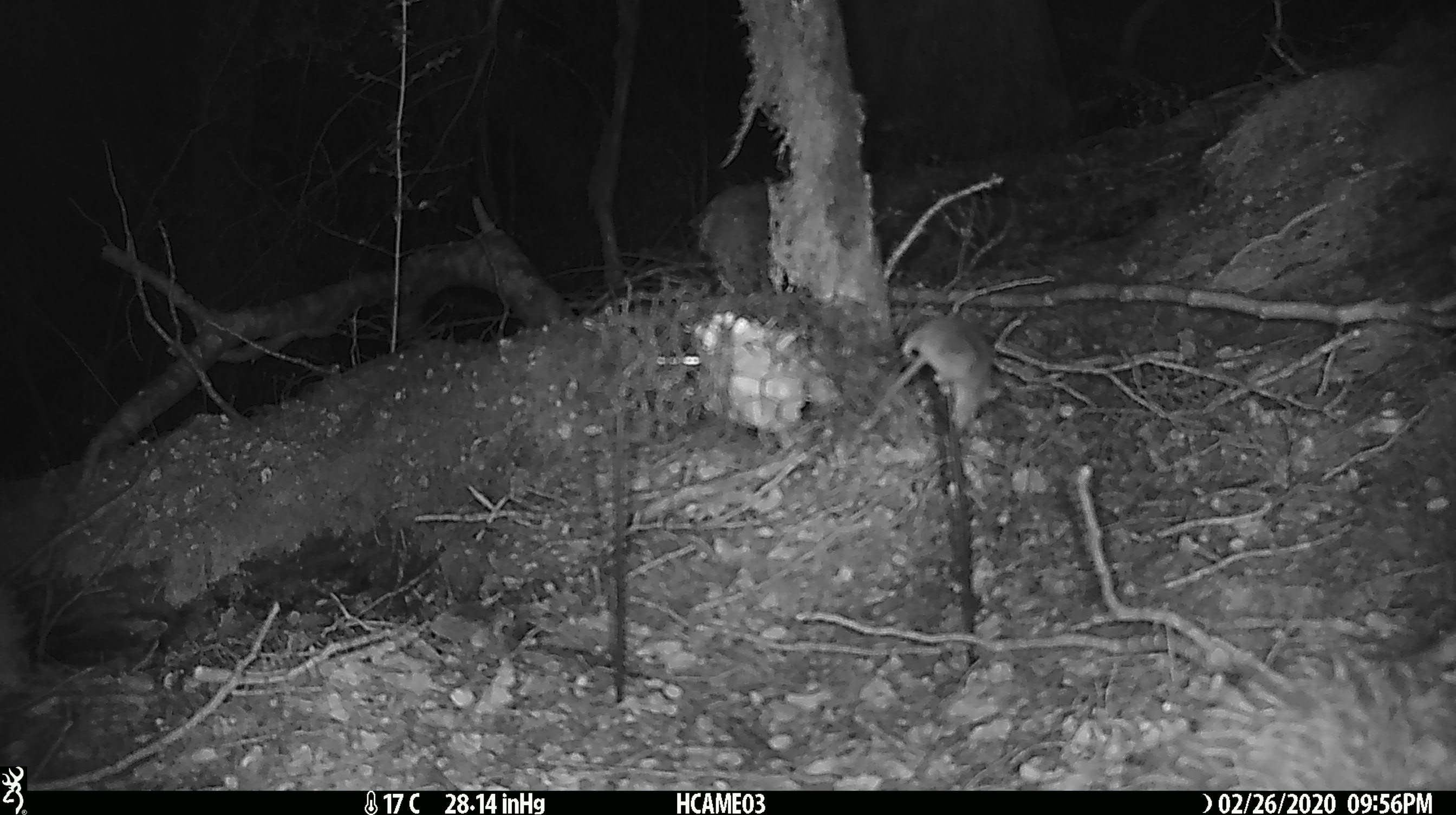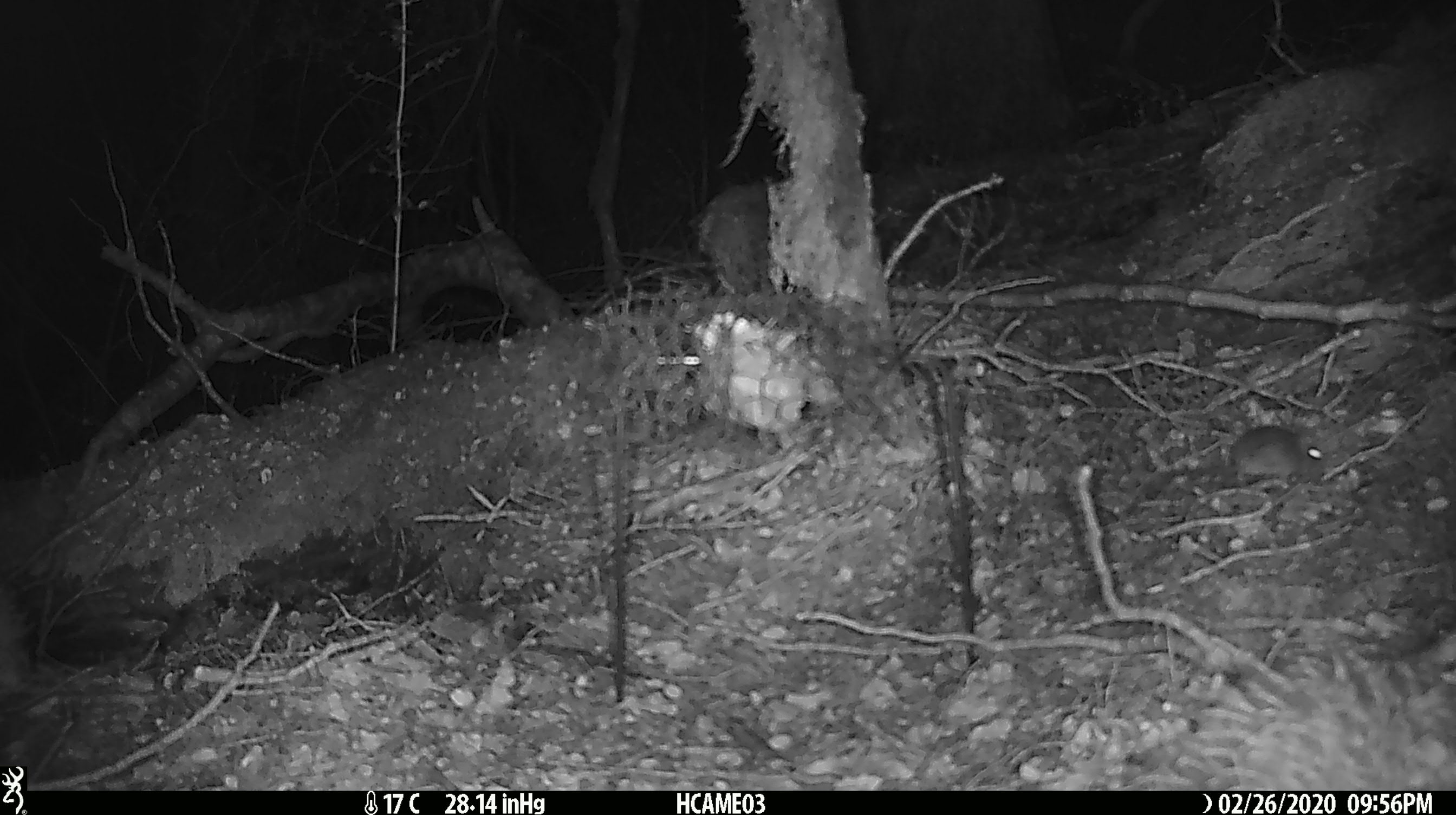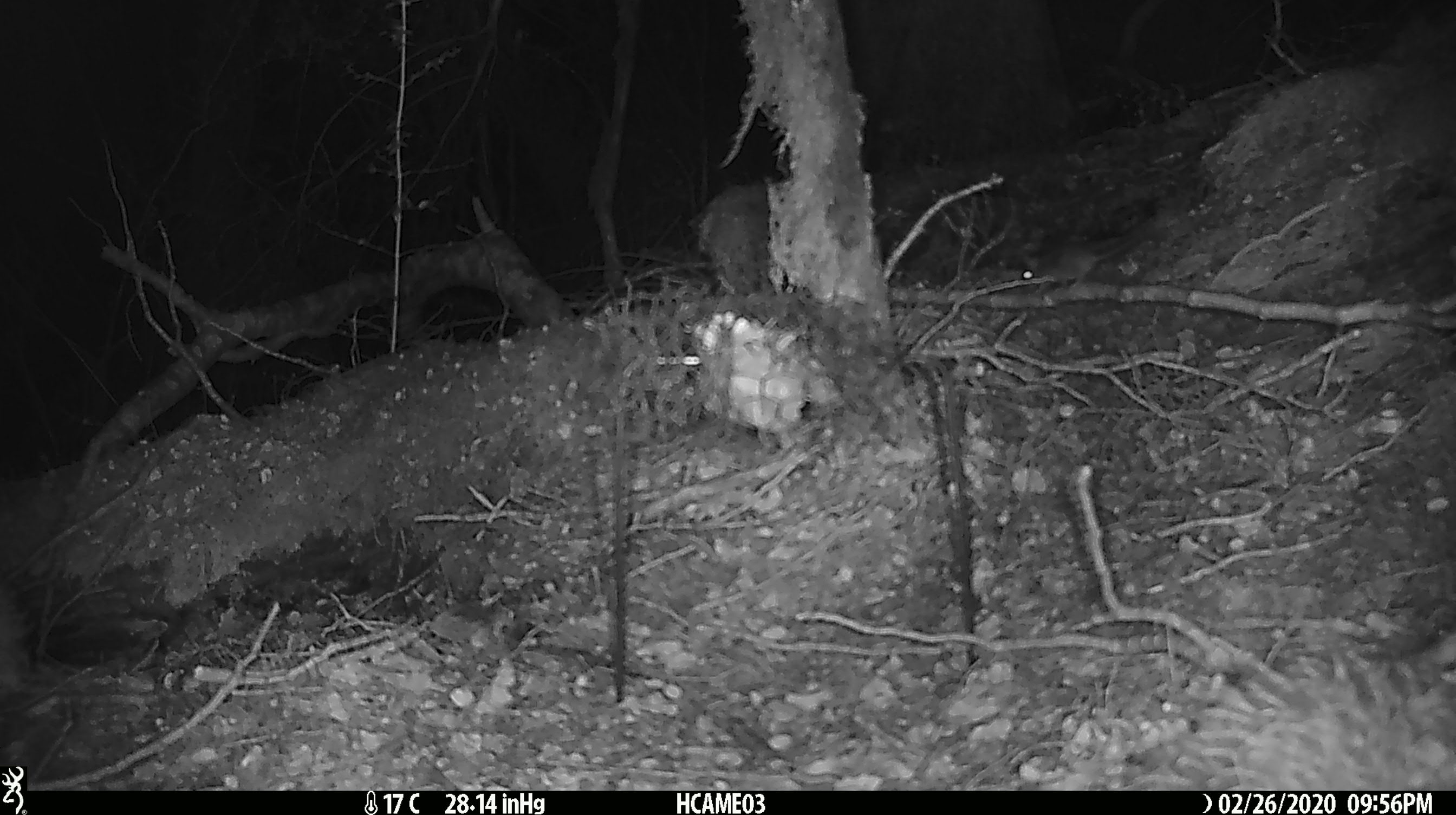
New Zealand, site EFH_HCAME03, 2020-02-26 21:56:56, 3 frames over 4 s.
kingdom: Animalia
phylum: Chordata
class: Mammalia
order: Rodentia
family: Muridae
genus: Mus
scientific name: Mus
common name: mouse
Mouse (Mus).